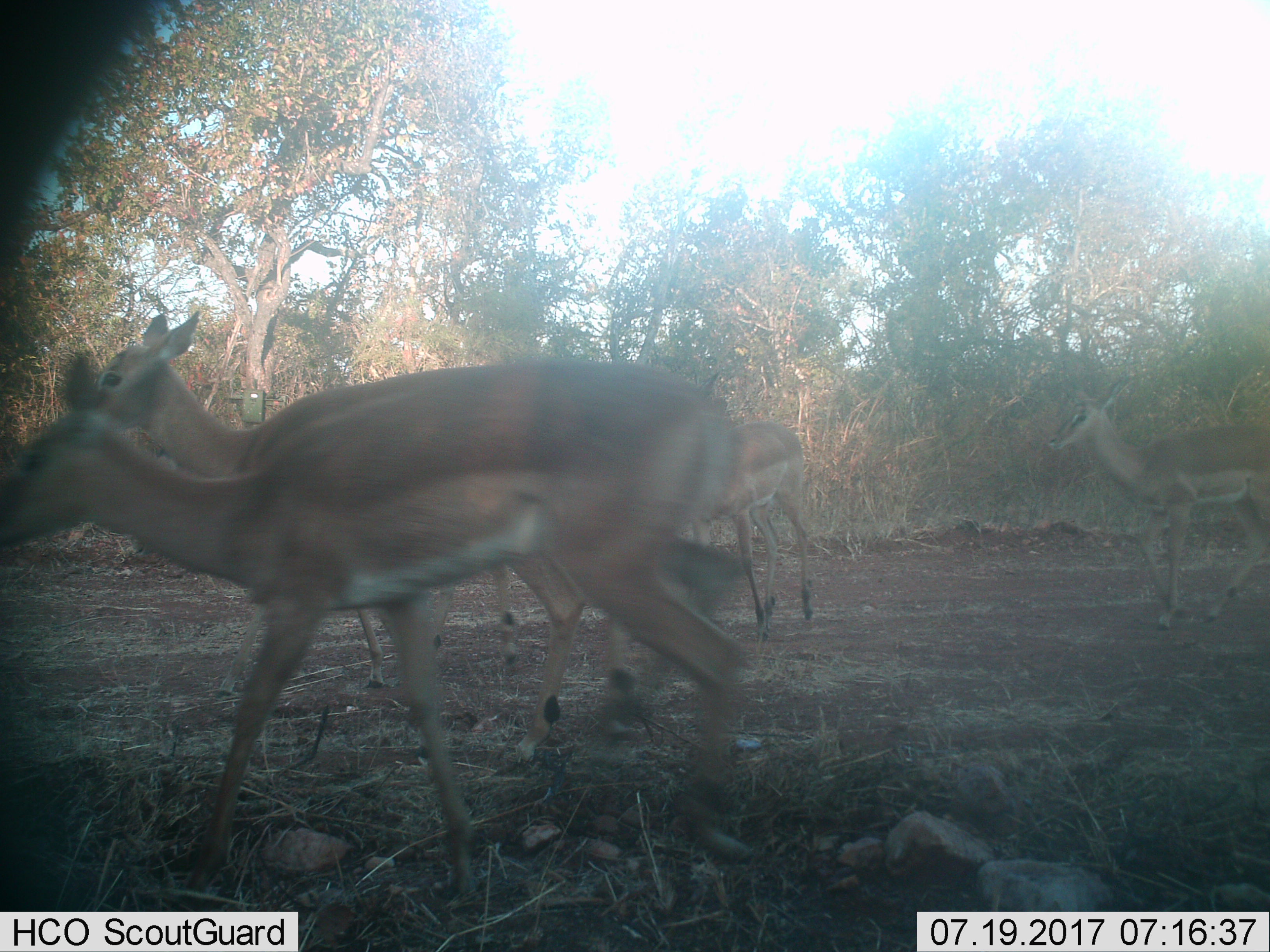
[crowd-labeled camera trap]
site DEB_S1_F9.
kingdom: Animalia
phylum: Chordata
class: Mammalia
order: Artiodactyla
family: Bovidae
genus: Aepyceros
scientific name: Aepyceros melampus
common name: impala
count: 5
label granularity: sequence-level